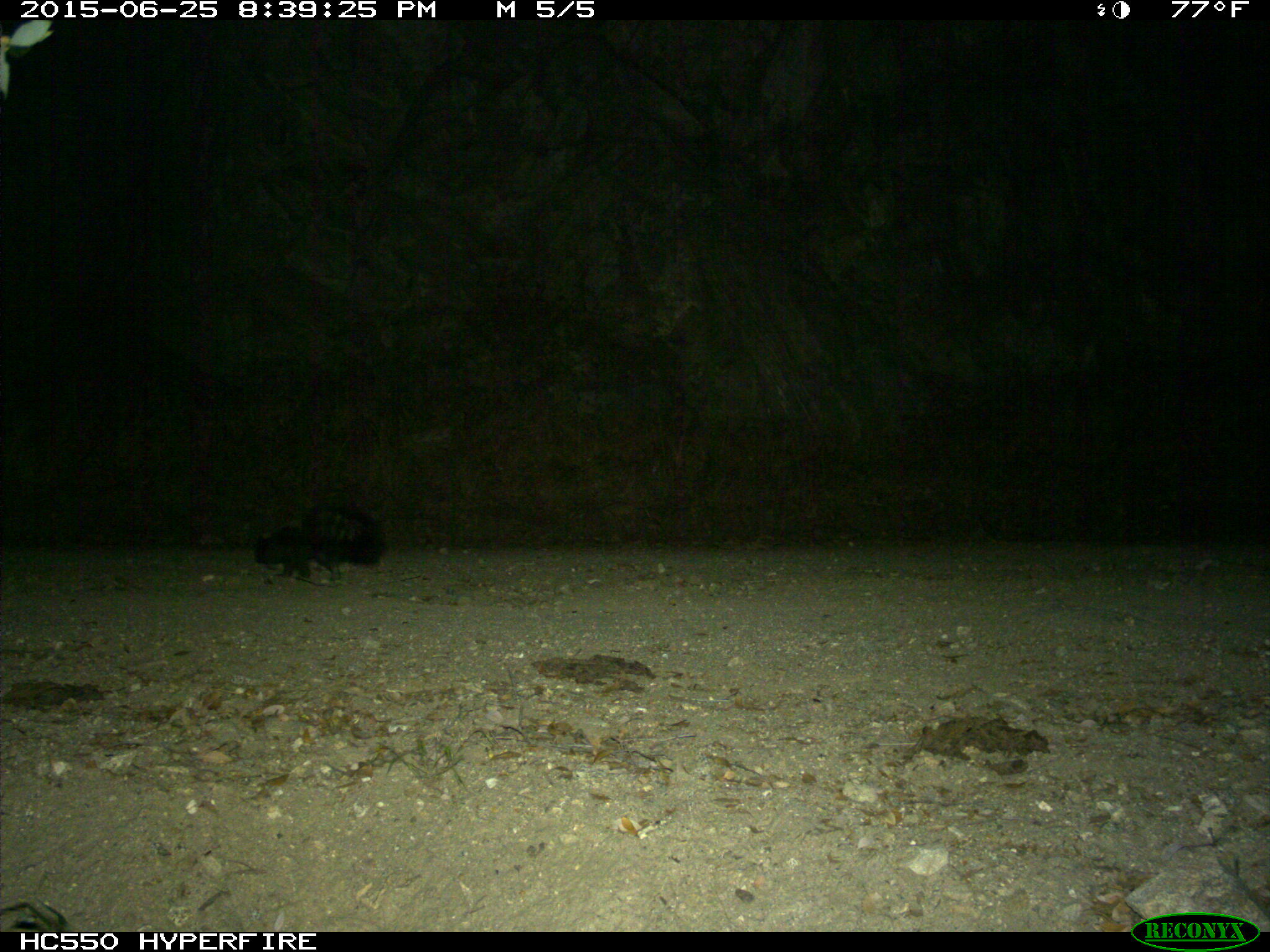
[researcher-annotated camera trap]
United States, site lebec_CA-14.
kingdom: Animalia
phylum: Chordata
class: Mammalia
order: Carnivora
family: Mephitidae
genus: Mephitis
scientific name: Mephitis mephitis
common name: striped skunk